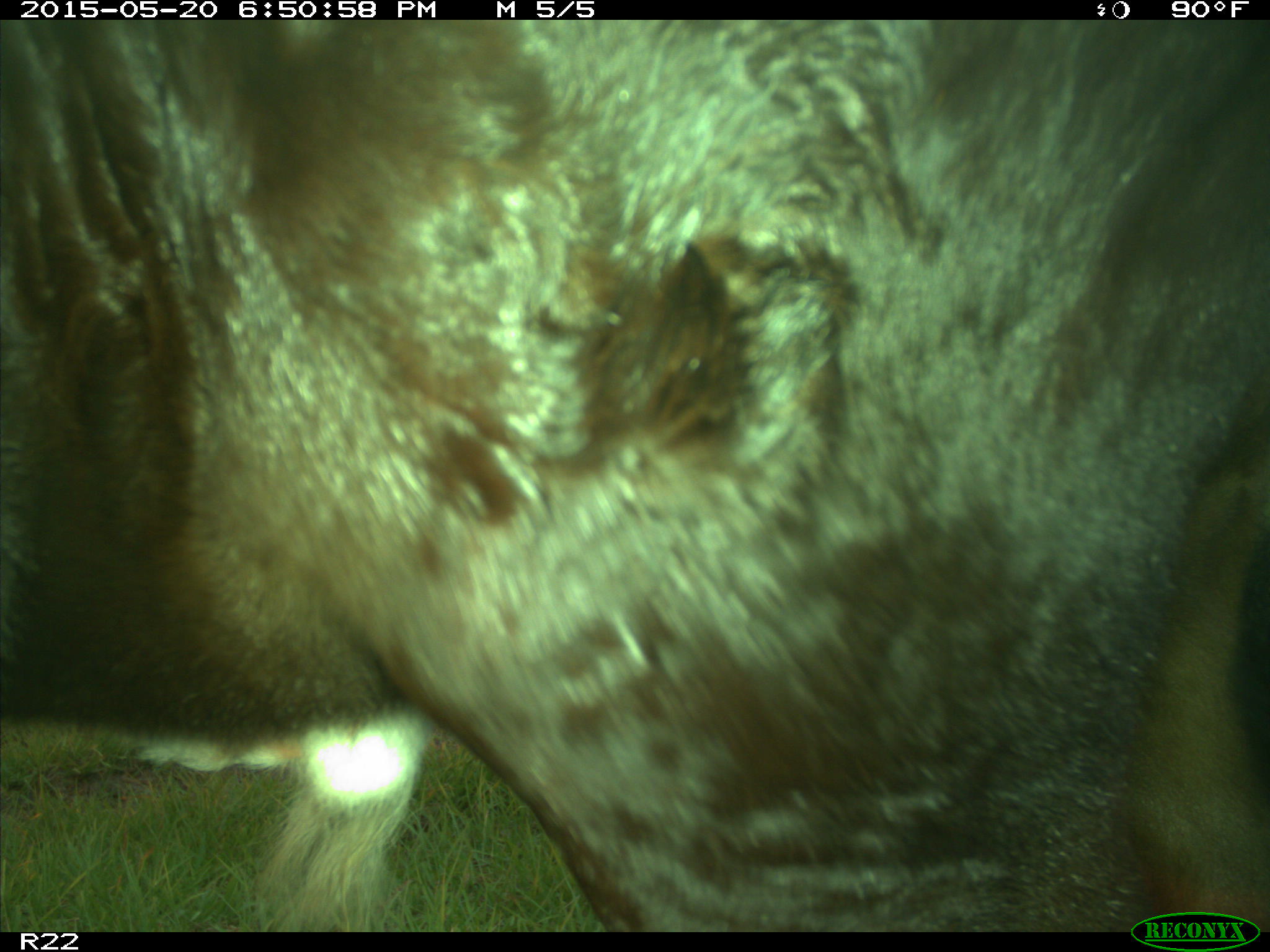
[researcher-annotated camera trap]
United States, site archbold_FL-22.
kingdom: Animalia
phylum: Chordata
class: Mammalia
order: Artiodactyla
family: Bovidae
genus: Bos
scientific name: Bos taurus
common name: domestic cow